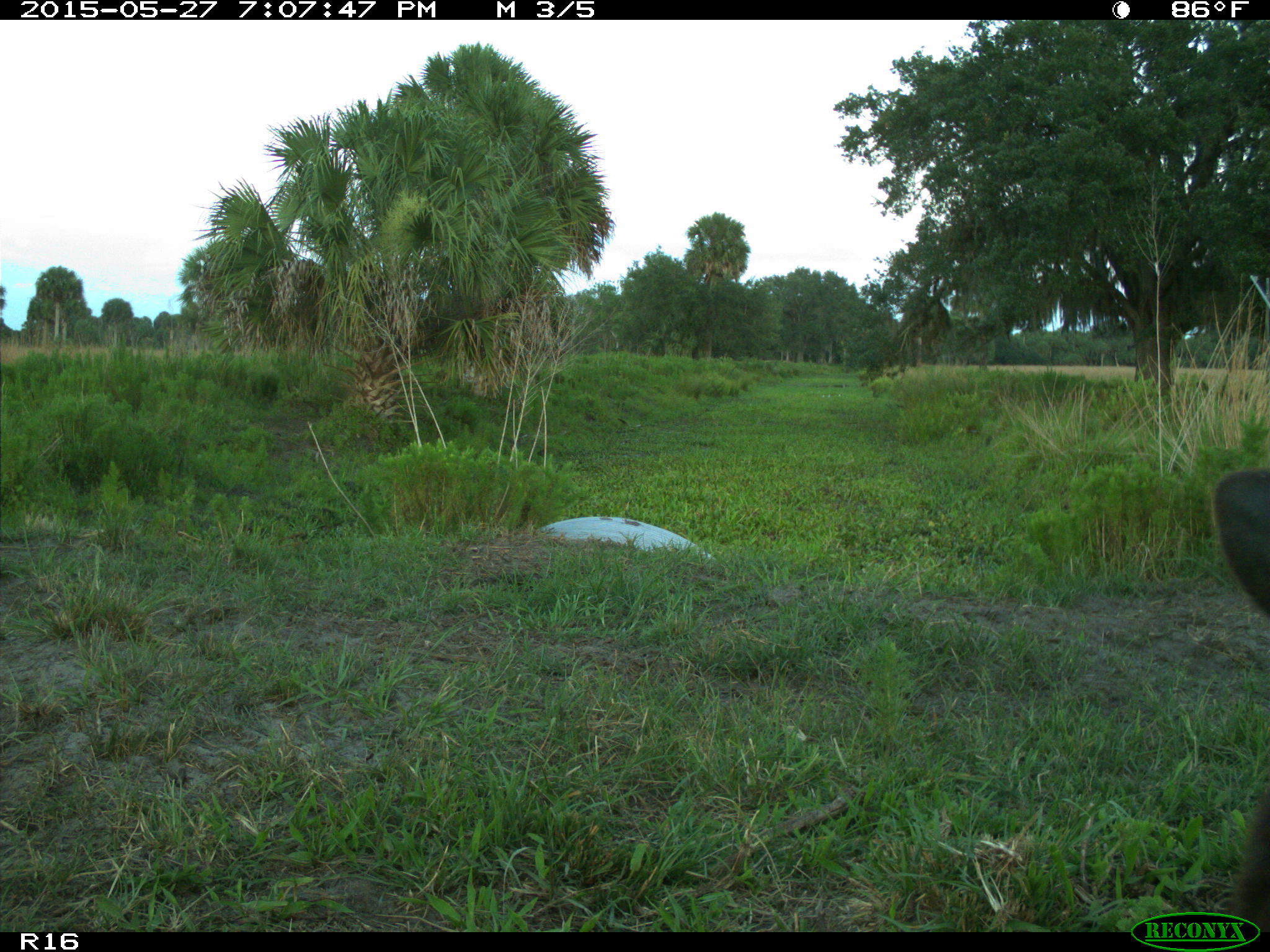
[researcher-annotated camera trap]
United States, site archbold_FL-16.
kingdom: Animalia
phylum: Chordata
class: Mammalia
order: Artiodactyla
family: Bovidae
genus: Bos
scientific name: Bos taurus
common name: domestic cow